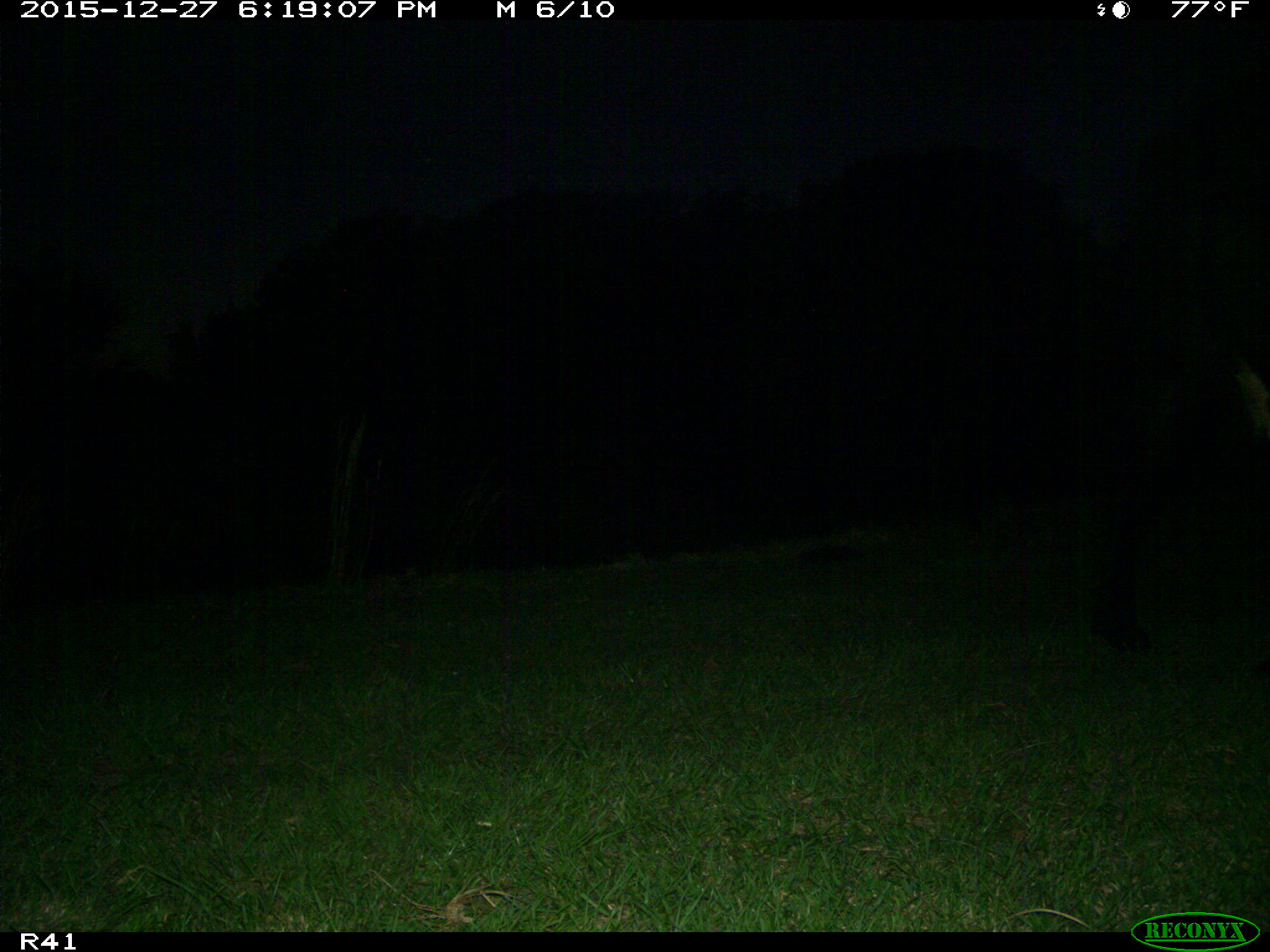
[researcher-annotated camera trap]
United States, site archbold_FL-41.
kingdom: Animalia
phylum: Chordata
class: Mammalia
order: Artiodactyla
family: Bovidae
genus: Bos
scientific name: Bos taurus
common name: domestic cow